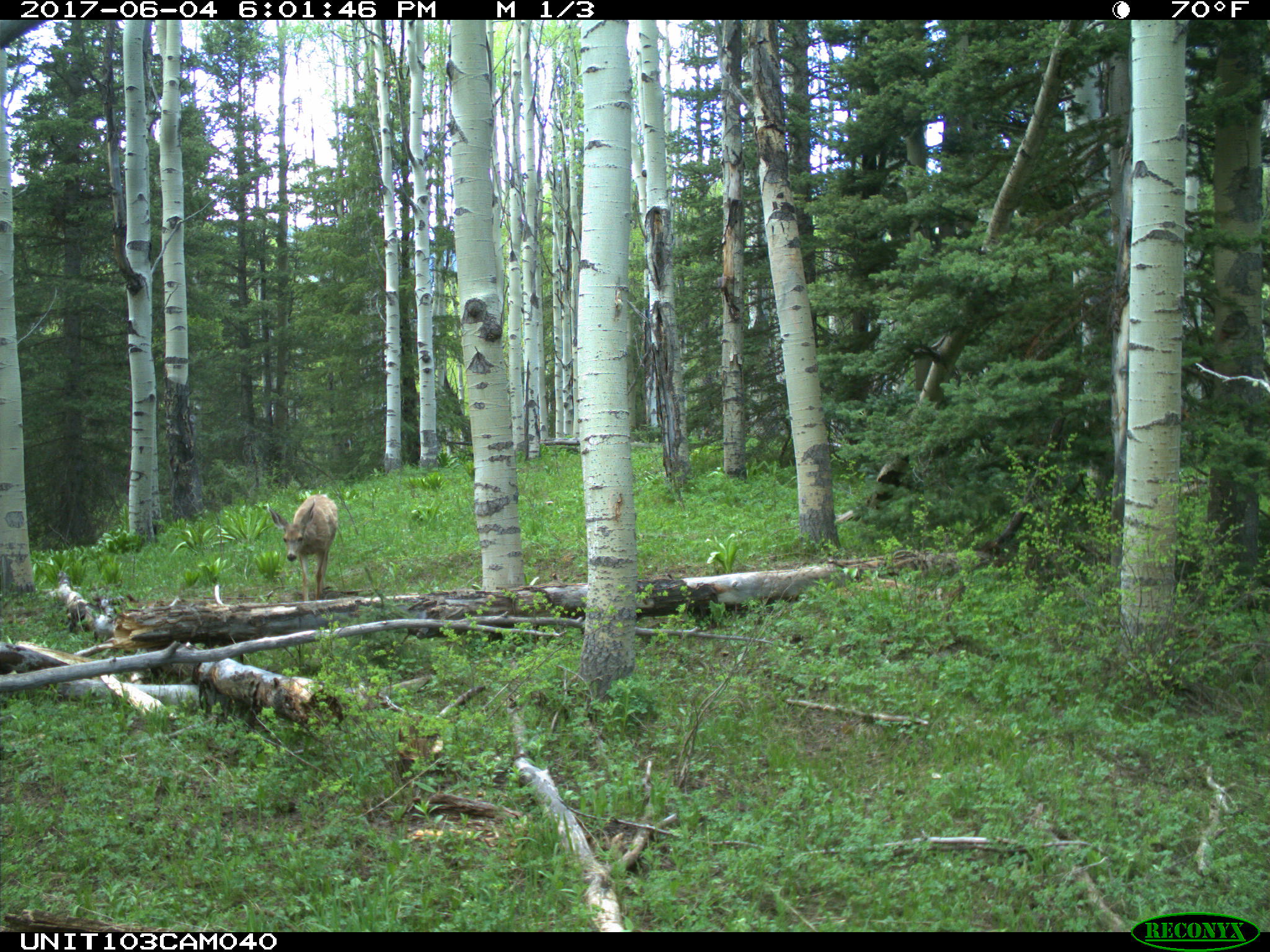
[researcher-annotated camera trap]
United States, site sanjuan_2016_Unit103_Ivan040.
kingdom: Animalia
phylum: Chordata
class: Mammalia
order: Artiodactyla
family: Cervidae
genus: Odocoileus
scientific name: Odocoileus hemionus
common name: mule deer